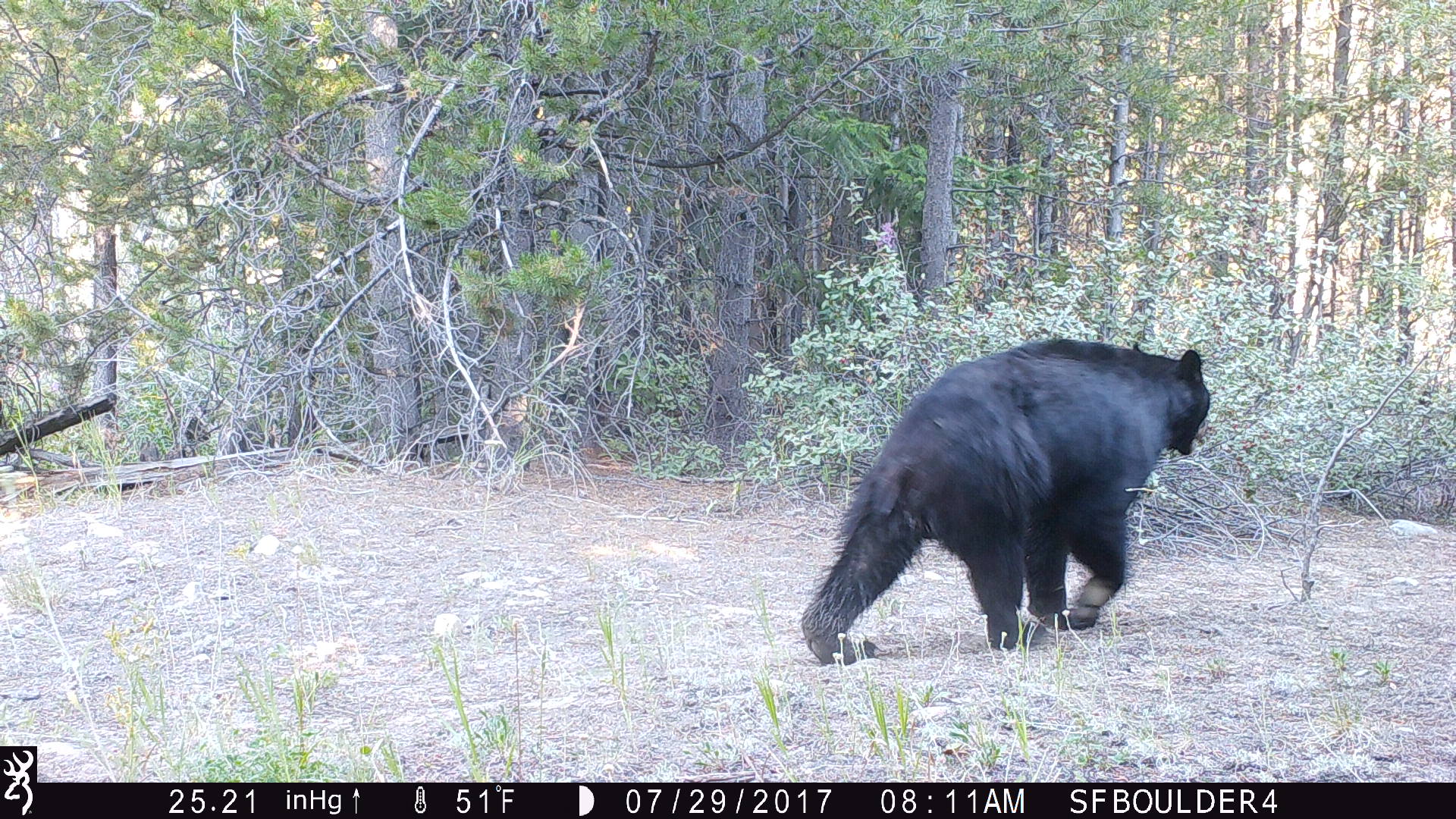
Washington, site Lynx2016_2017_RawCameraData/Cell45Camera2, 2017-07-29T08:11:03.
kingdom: Animalia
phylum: Chordata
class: Mammalia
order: Carnivora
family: Ursidae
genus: Ursus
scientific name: Ursus americanus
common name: american black bear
Ursus americanus (american black bear). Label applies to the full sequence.